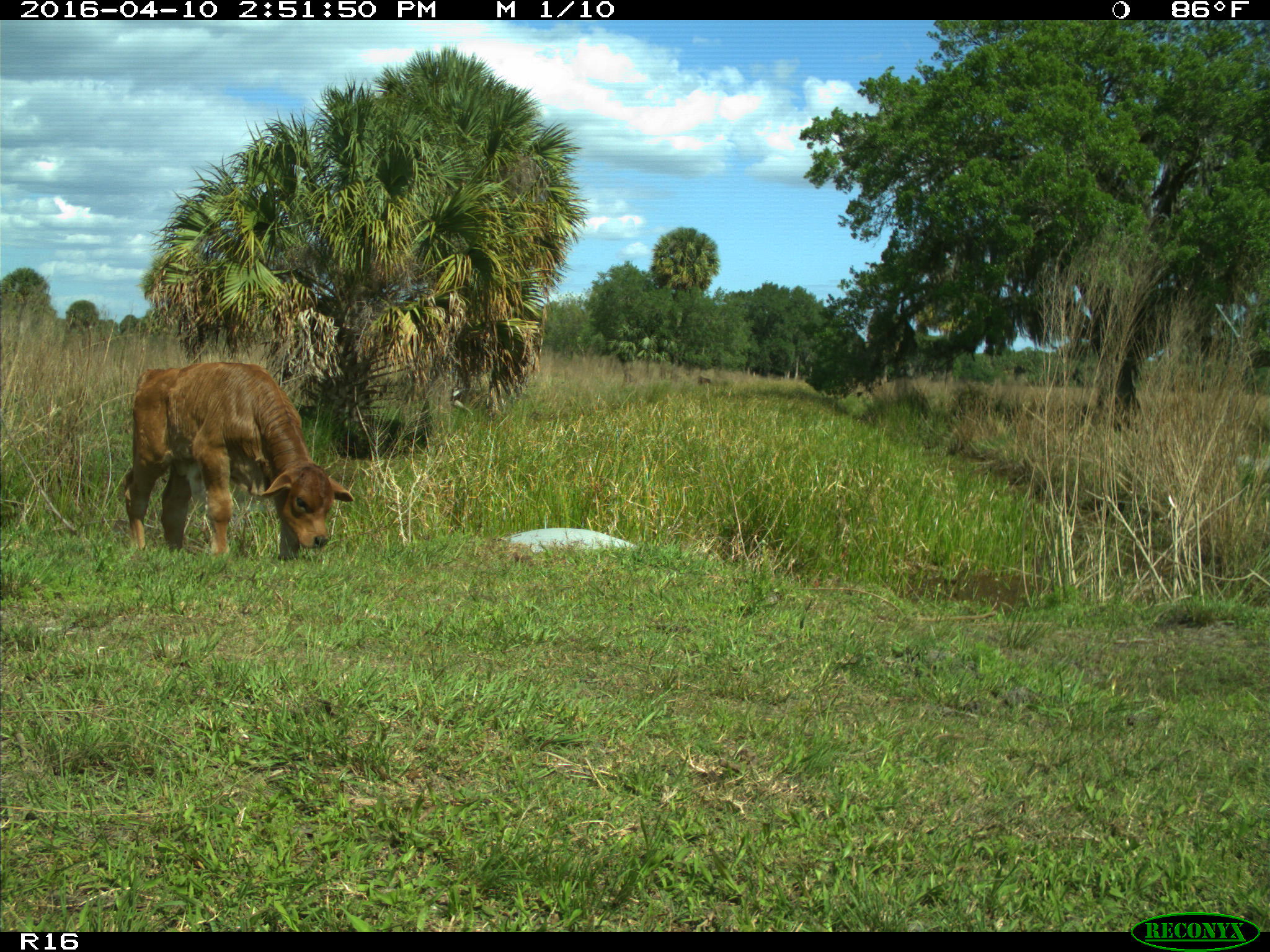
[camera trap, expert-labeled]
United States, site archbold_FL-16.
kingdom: Animalia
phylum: Chordata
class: Mammalia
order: Artiodactyla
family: Bovidae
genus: Bos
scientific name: Bos taurus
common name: domestic cow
Bos taurus (domestic cow).